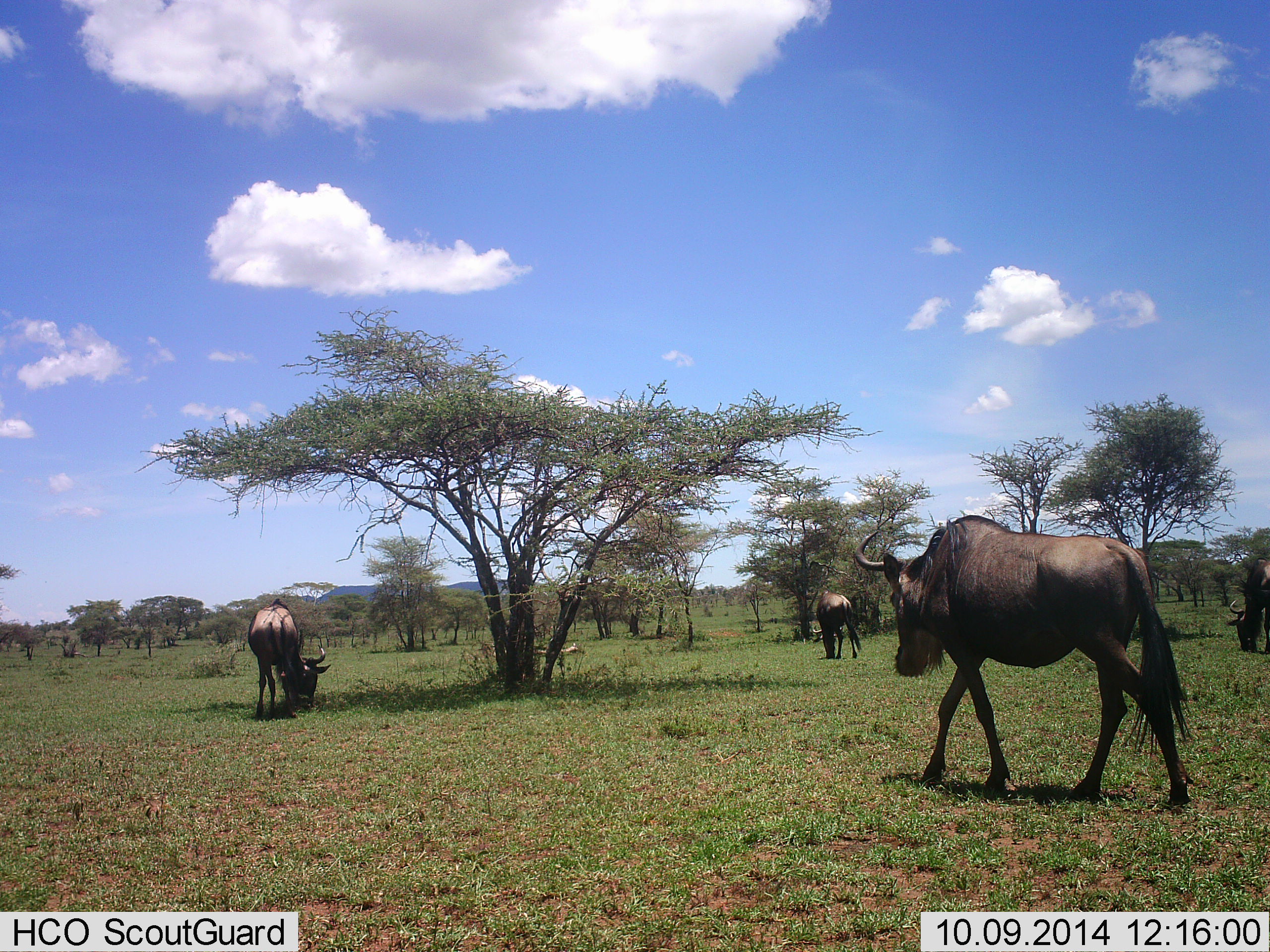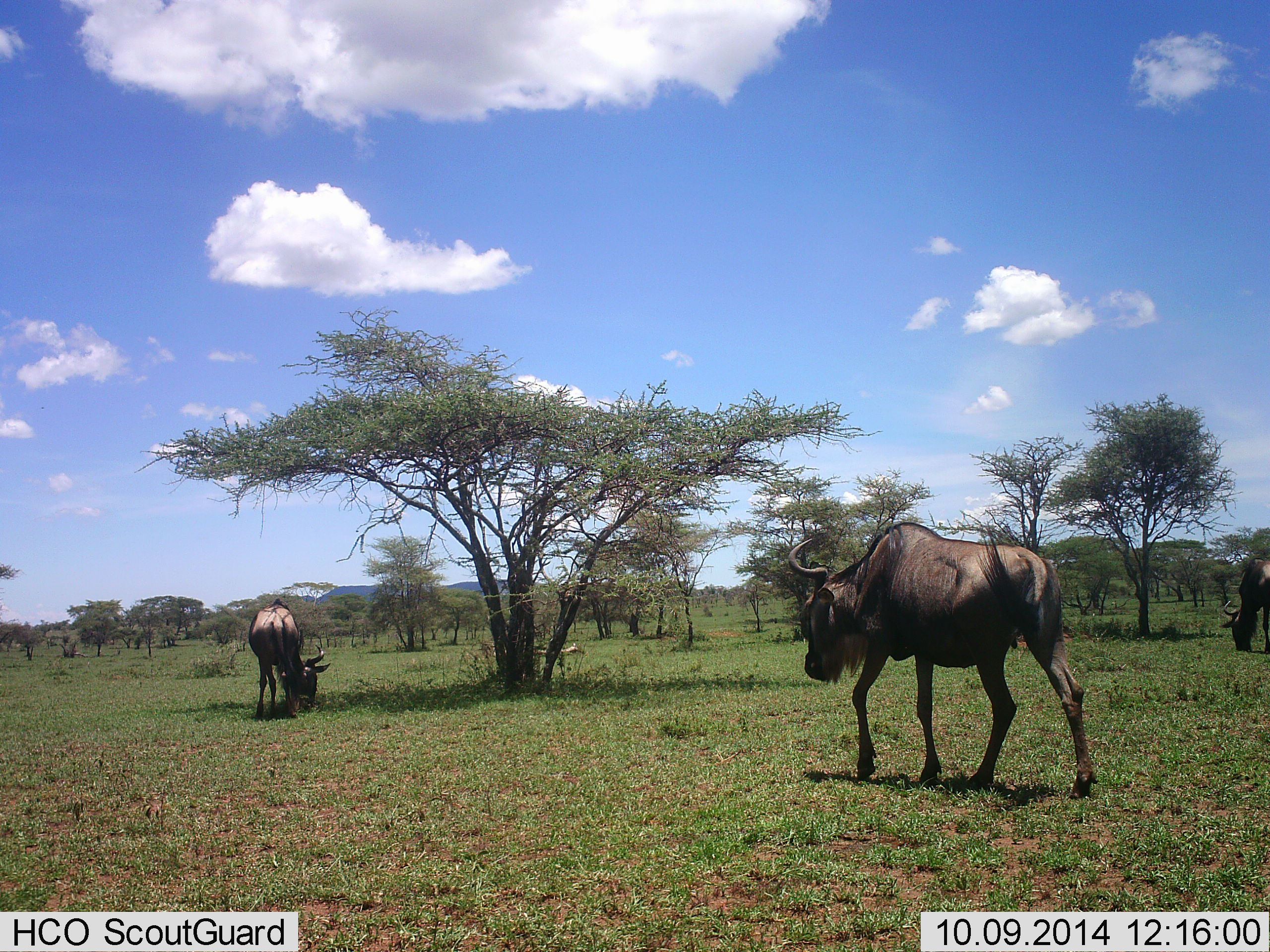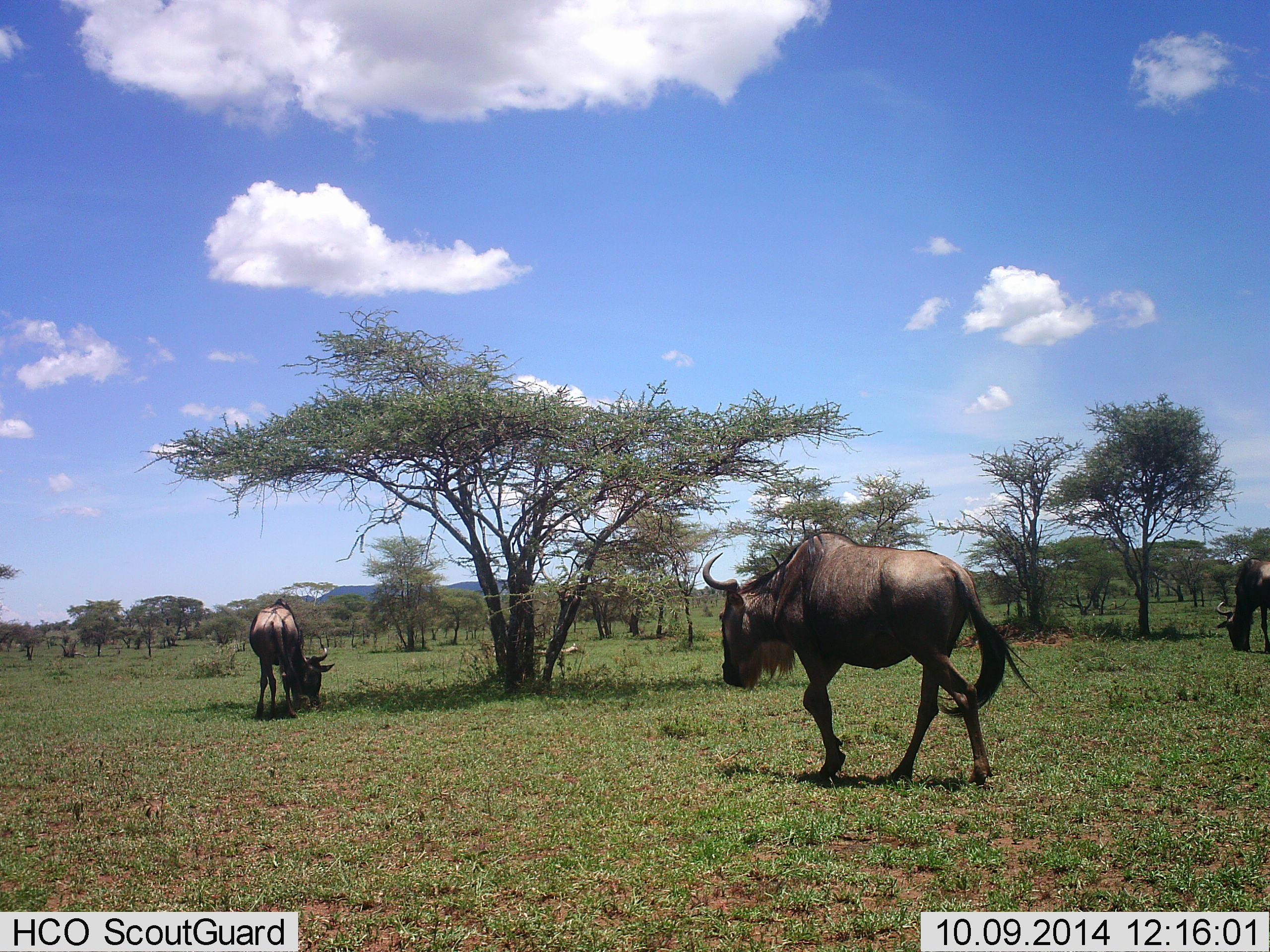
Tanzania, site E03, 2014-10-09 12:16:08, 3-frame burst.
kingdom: Animalia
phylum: Chordata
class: Mammalia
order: Artiodactyla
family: Bovidae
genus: Connochaetes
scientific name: Connochaetes taurinus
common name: blue wildebeest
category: wildebeest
Wildebeest (blue wildebeest) (Connochaetes taurinus), count 4. Behavior (volunteer vote fractions): standing 50%, resting 10%, moving 80%, interacting 0%. Young present (vote fraction): 0%. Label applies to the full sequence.